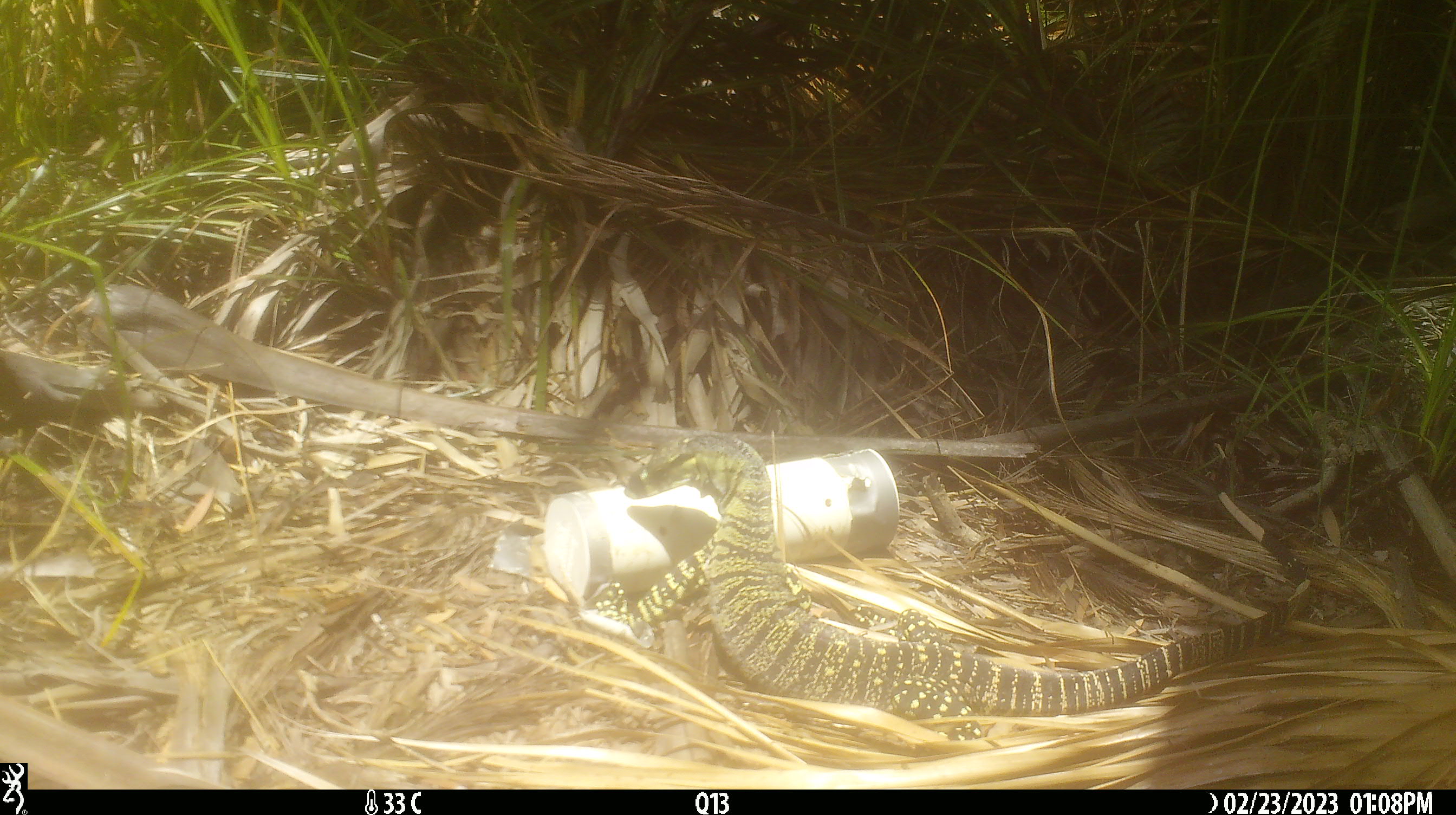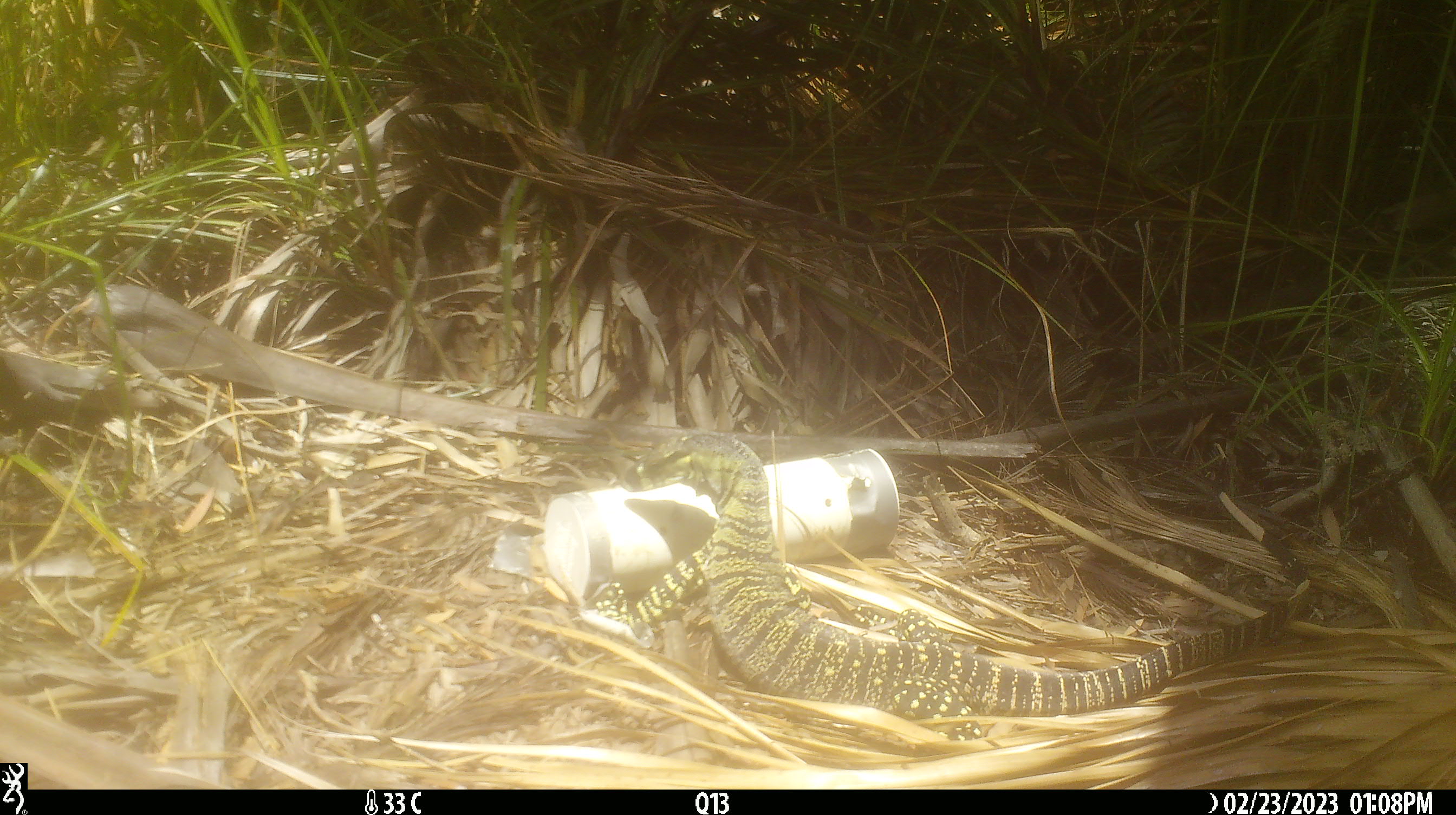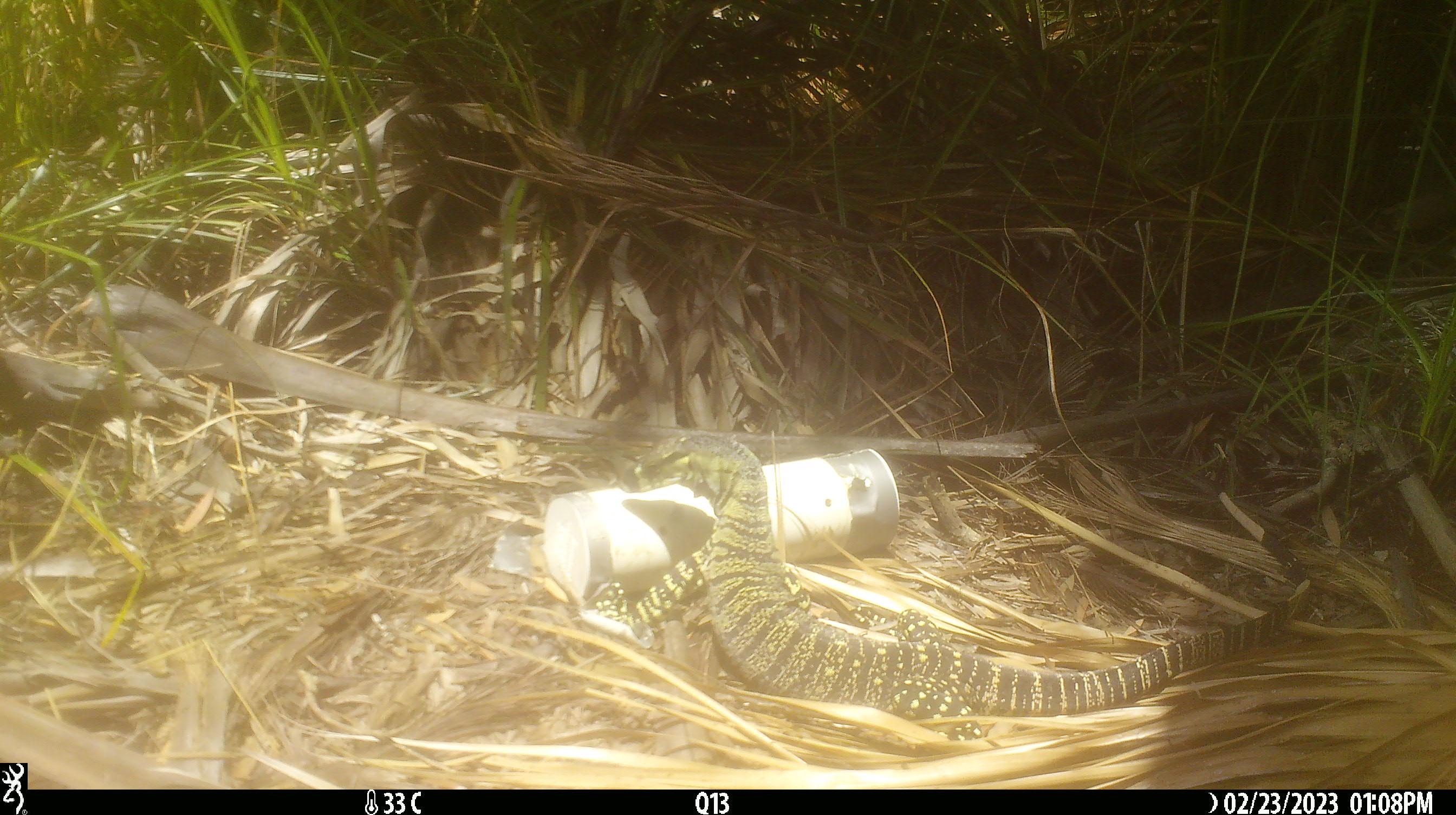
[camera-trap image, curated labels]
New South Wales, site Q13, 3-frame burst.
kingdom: Animalia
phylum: Chordata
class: Reptilia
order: Squamata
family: Varanidae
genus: Varanus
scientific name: Varanus varius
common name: lace monitor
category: goanna